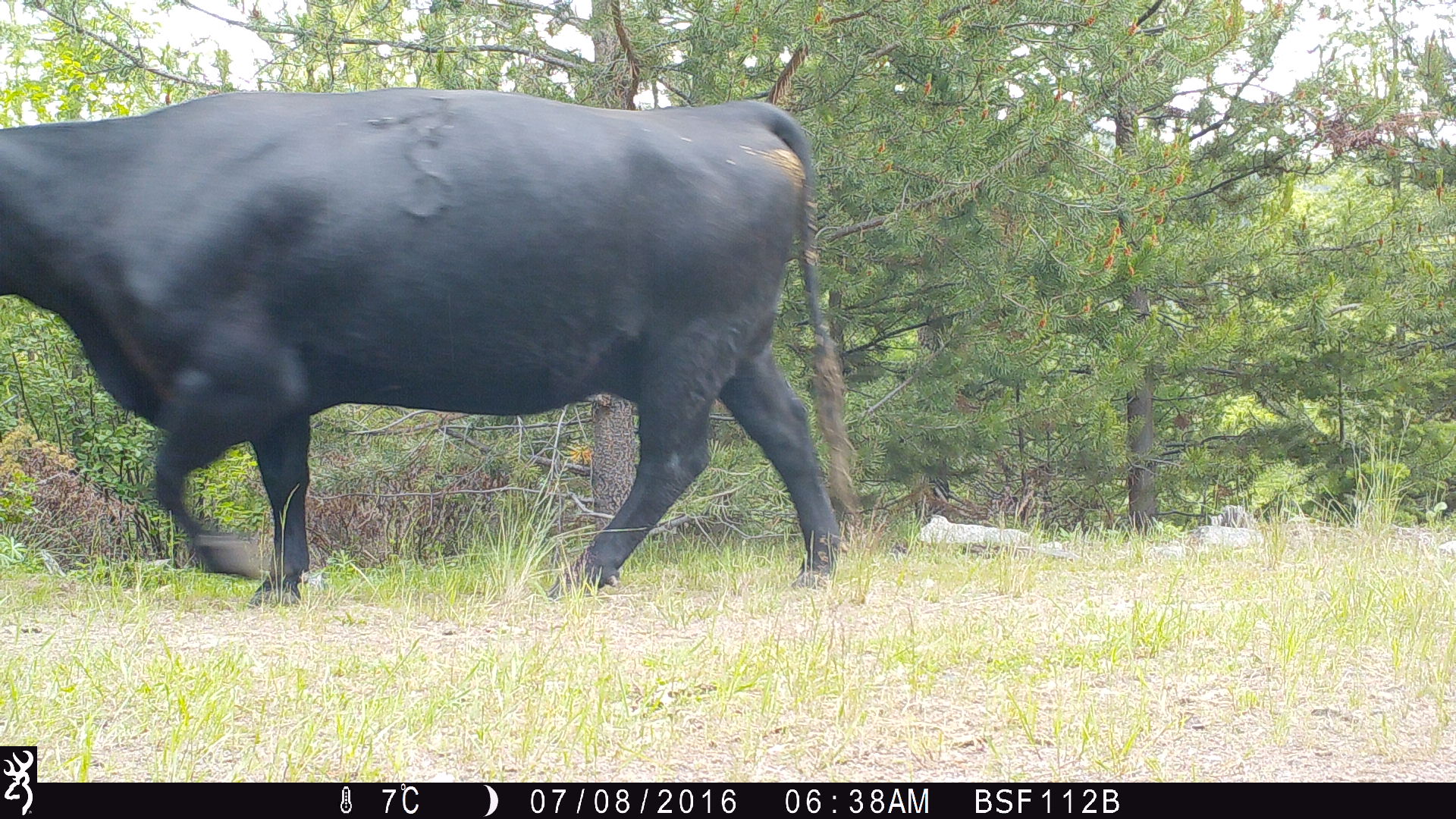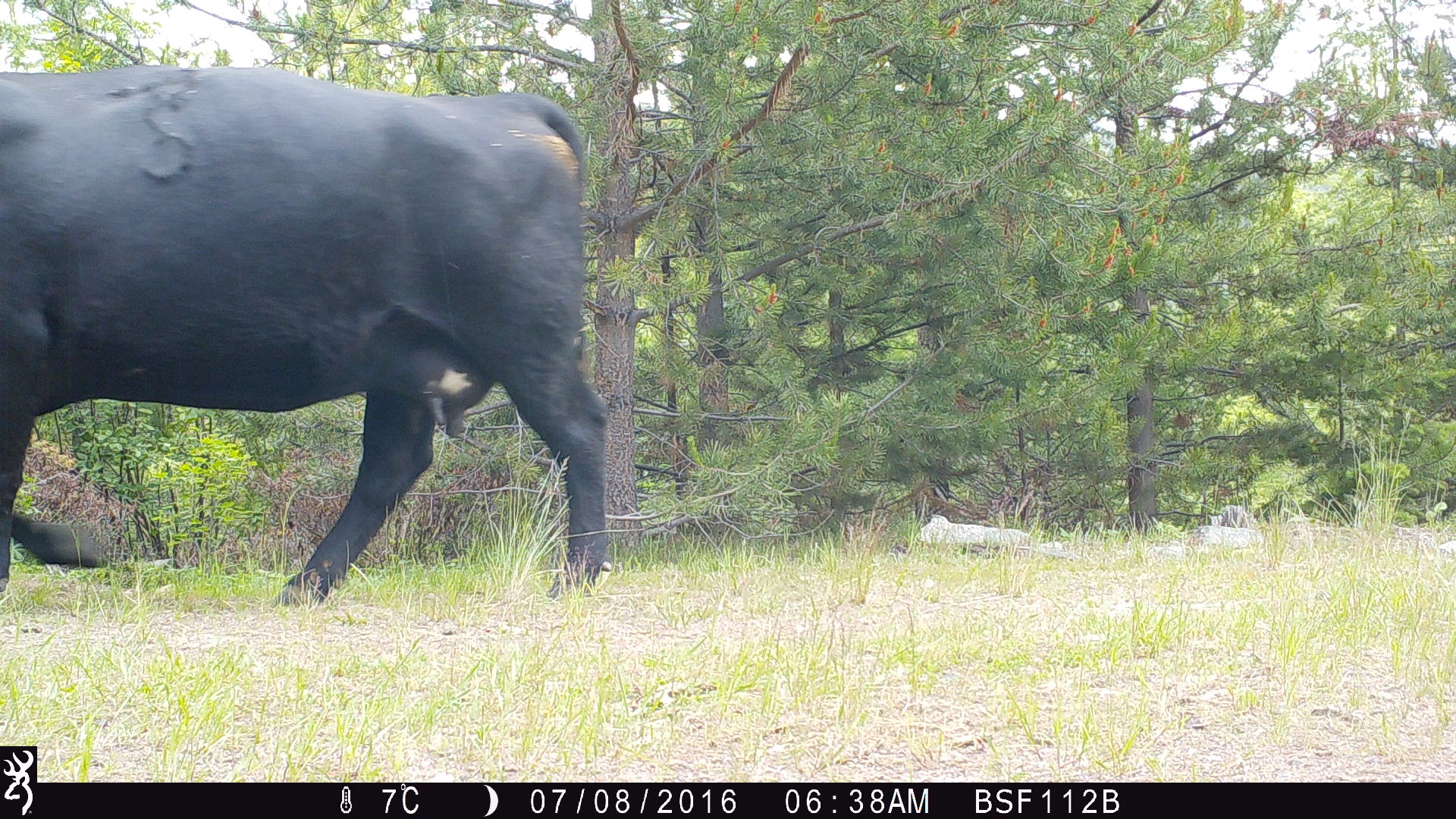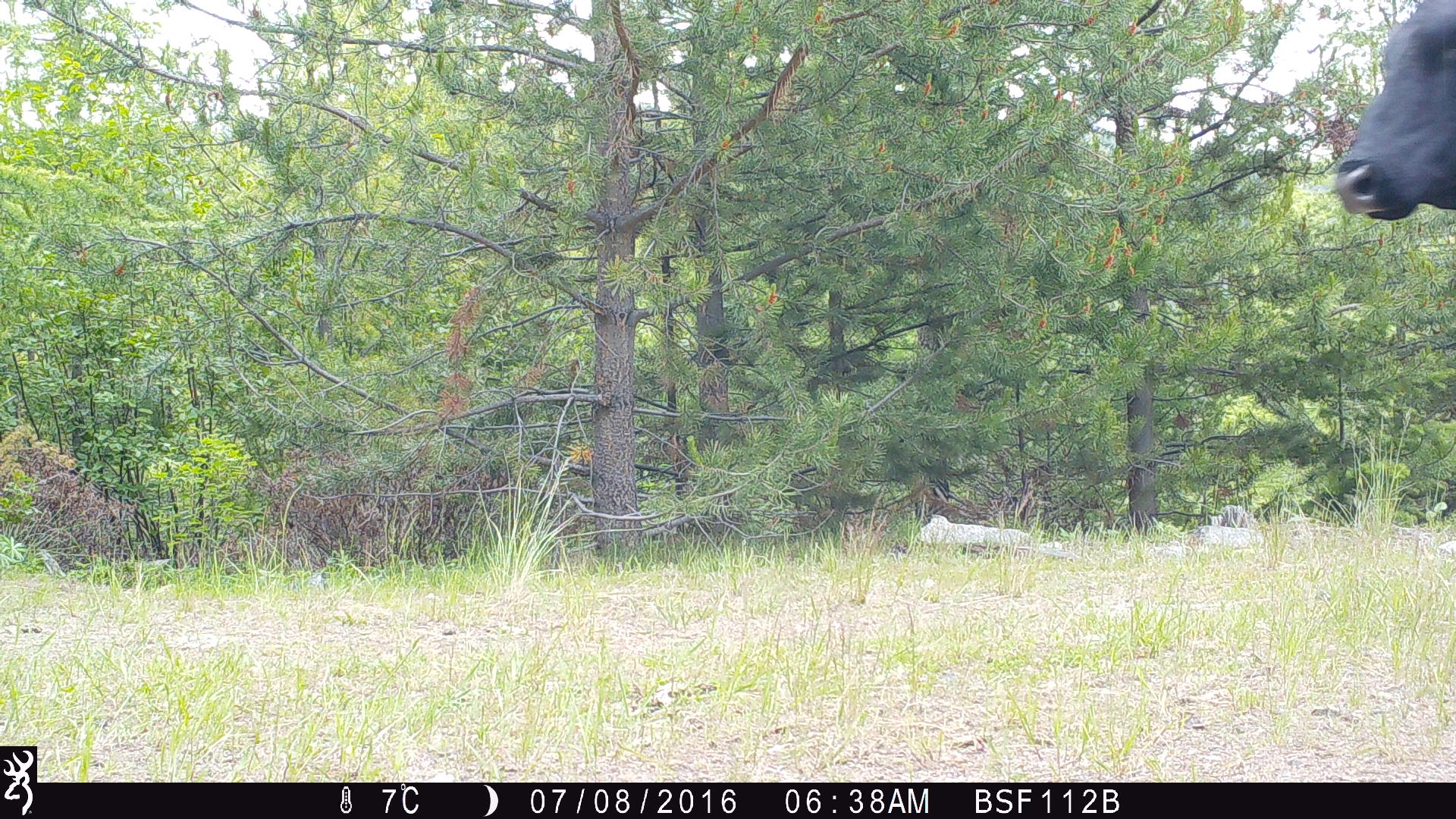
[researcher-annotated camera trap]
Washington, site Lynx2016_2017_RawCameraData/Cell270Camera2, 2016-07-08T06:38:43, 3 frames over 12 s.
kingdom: Animalia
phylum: Chordata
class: Mammalia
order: Artiodactyla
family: Bovidae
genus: Bos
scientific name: Bos taurus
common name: domestic cattle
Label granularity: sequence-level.